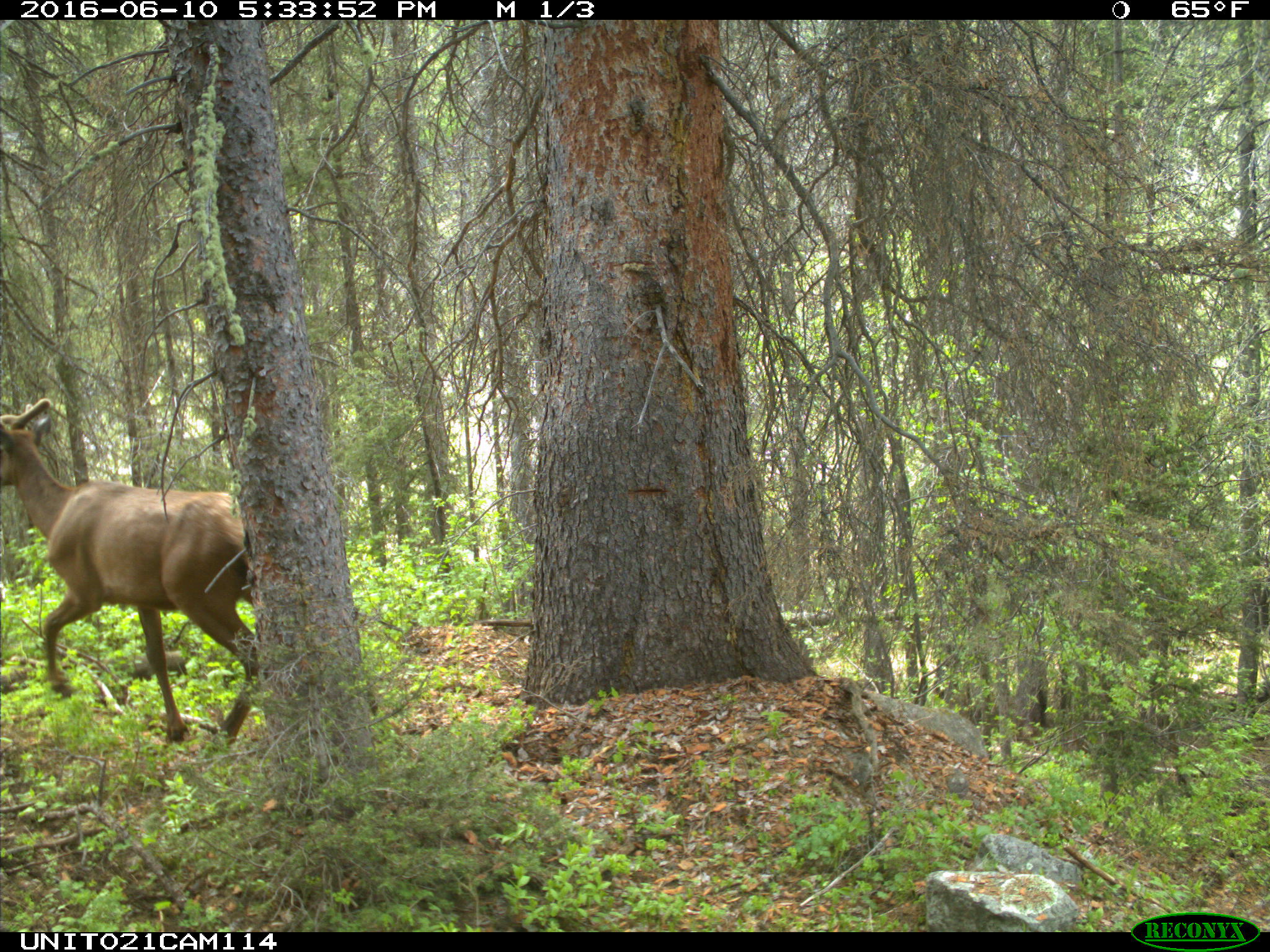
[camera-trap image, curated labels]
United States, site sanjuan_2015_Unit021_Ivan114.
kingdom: Animalia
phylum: Chordata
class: Mammalia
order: Artiodactyla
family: Cervidae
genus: Cervus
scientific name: Cervus elaphus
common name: red deer